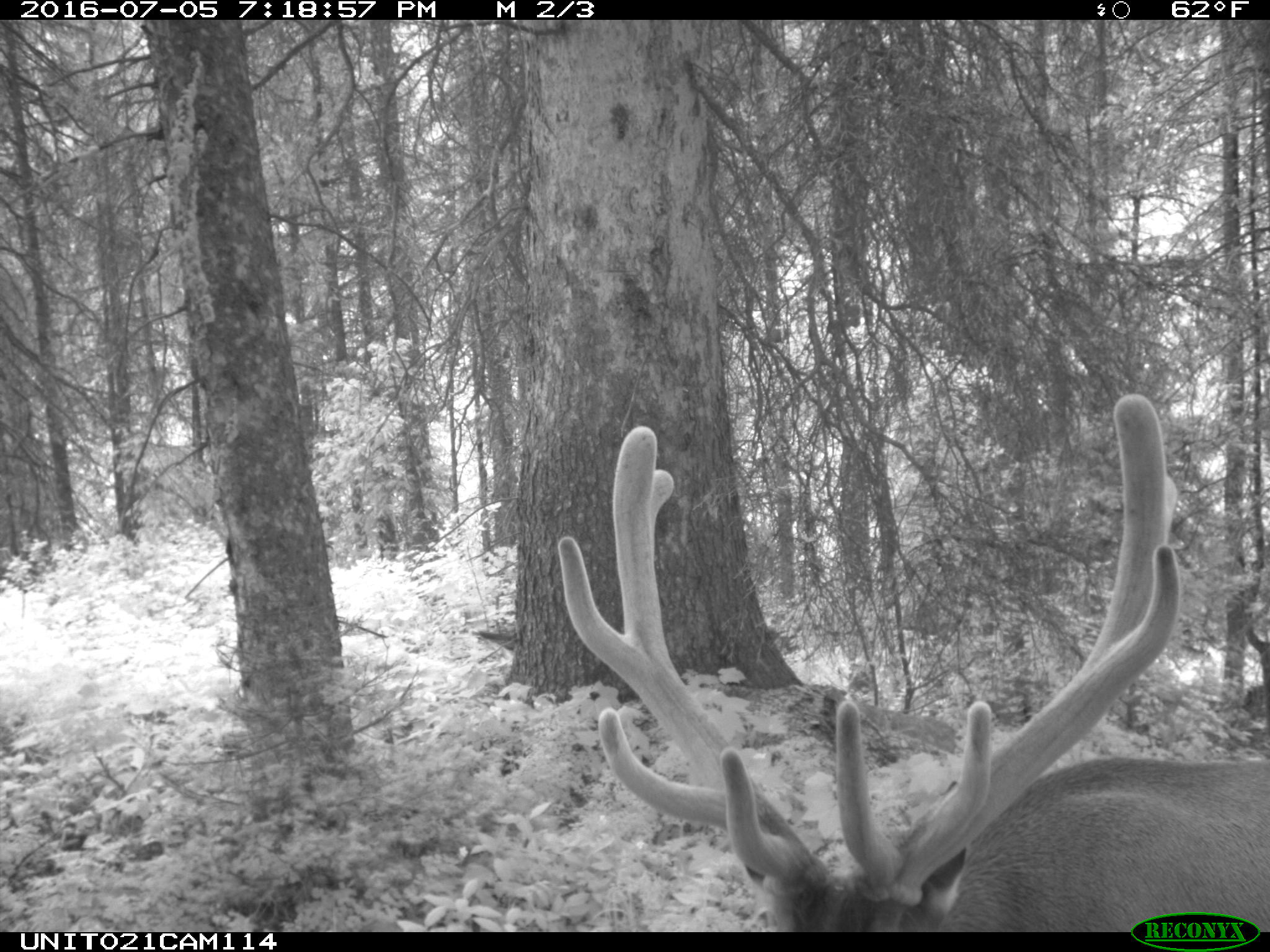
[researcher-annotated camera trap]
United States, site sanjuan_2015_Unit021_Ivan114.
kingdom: Animalia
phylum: Chordata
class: Mammalia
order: Artiodactyla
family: Cervidae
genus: Cervus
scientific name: Cervus elaphus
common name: red deer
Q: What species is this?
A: Cervus elaphus (red deer).